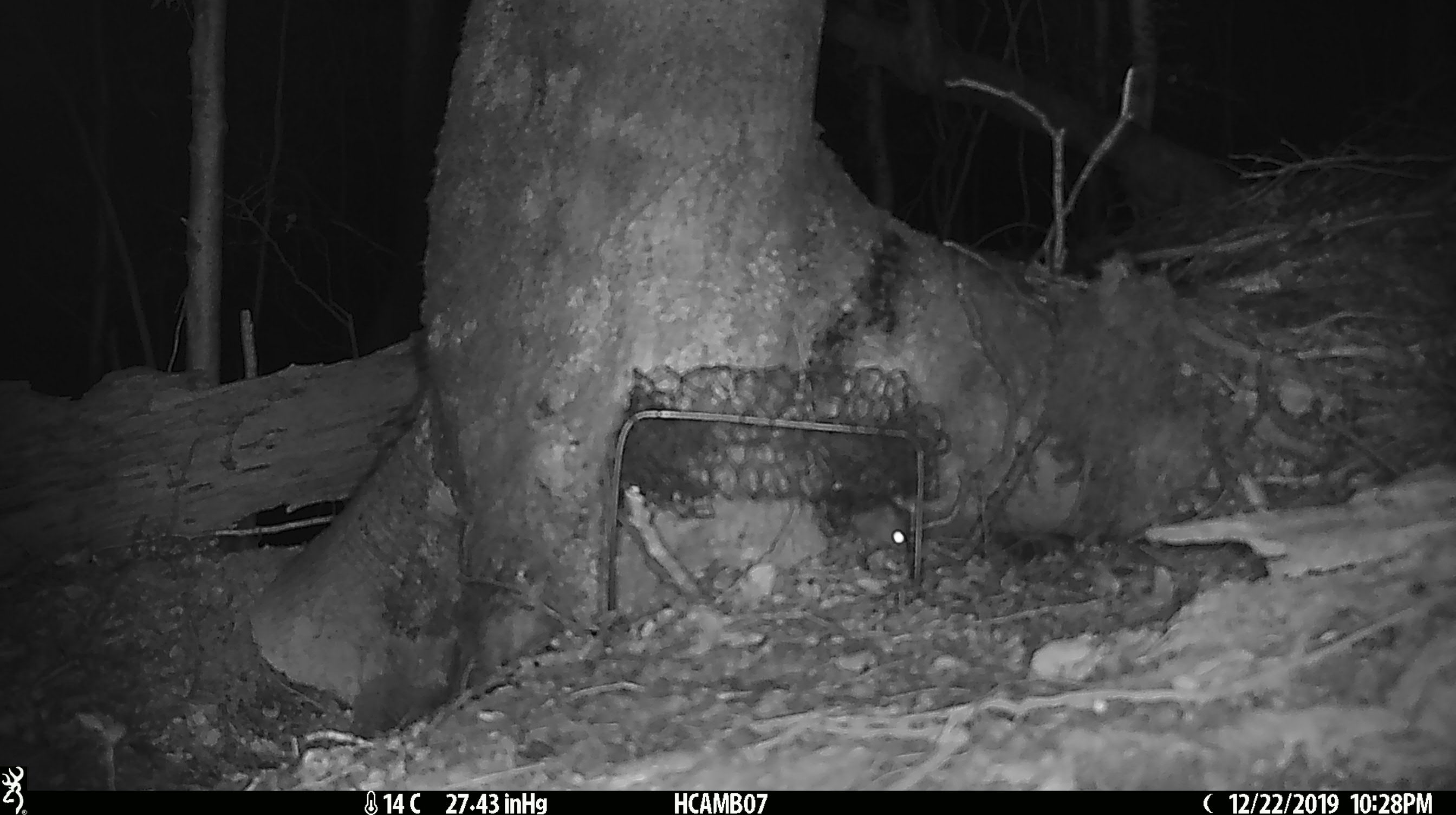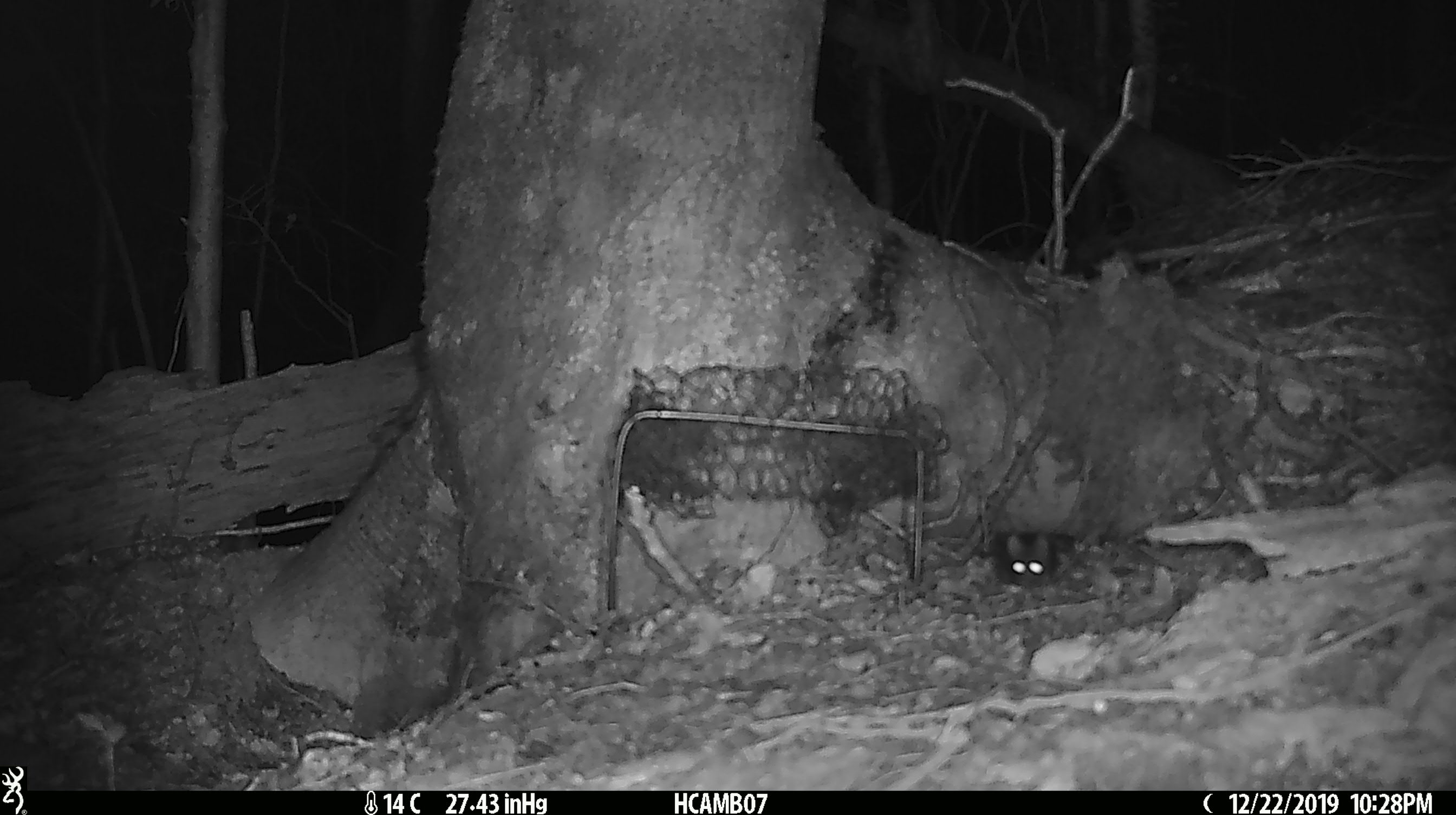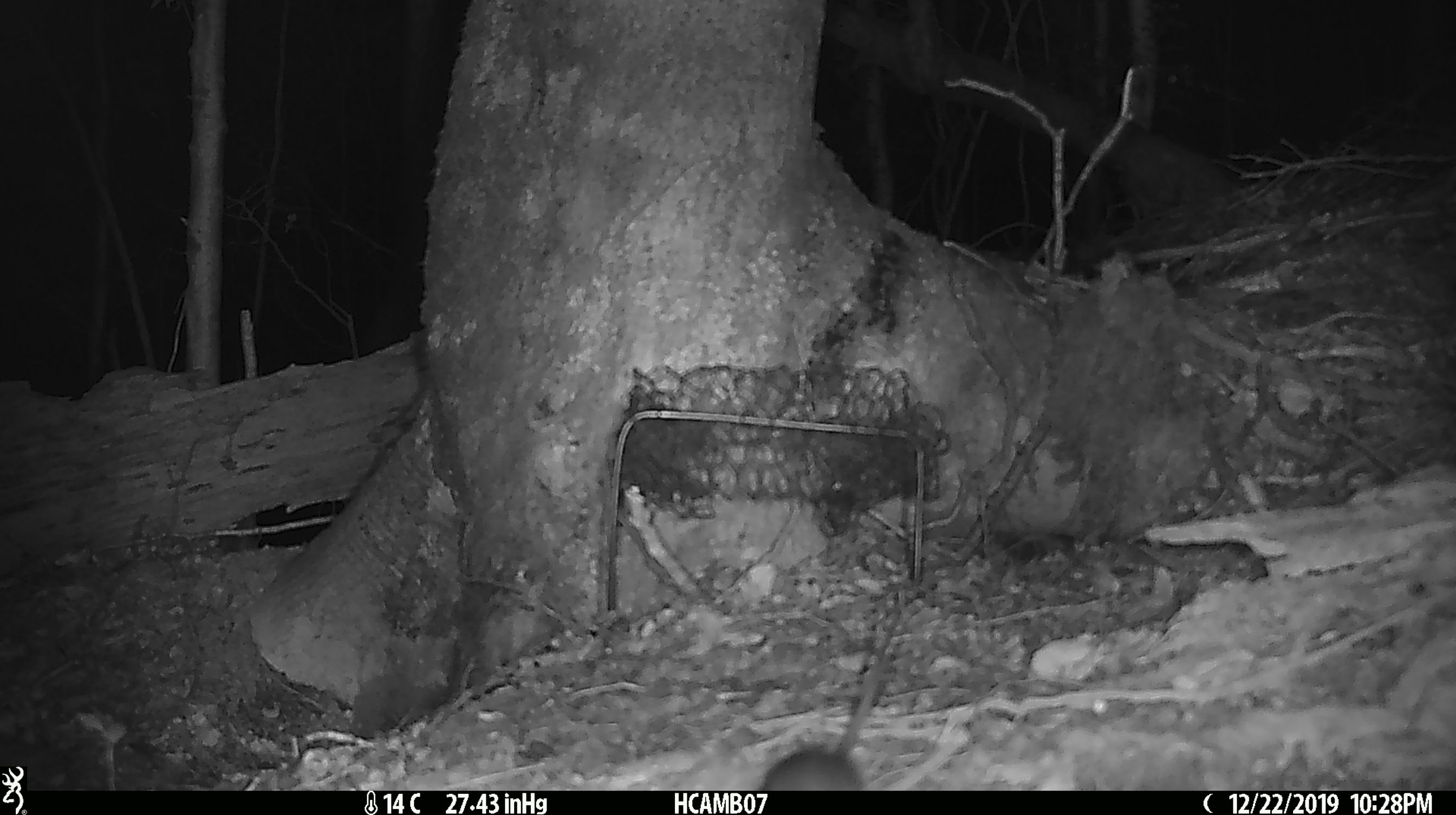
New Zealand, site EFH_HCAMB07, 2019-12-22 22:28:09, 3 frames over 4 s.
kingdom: Animalia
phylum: Chordata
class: Mammalia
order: Rodentia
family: Muridae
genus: Mus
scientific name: Mus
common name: mouse